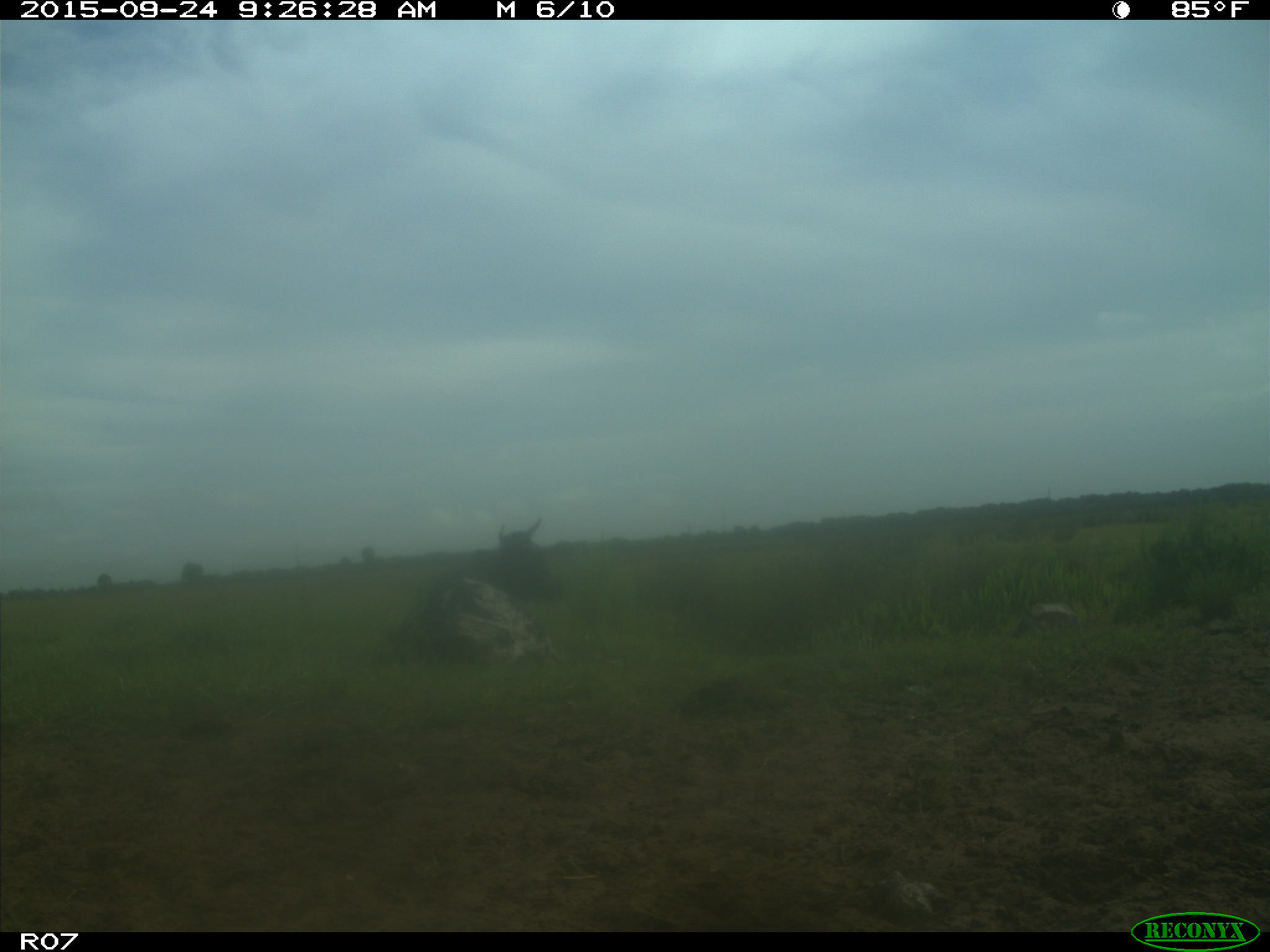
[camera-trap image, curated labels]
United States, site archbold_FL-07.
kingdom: Animalia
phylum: Chordata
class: Mammalia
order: Artiodactyla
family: Bovidae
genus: Bos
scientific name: Bos taurus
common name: domestic cow